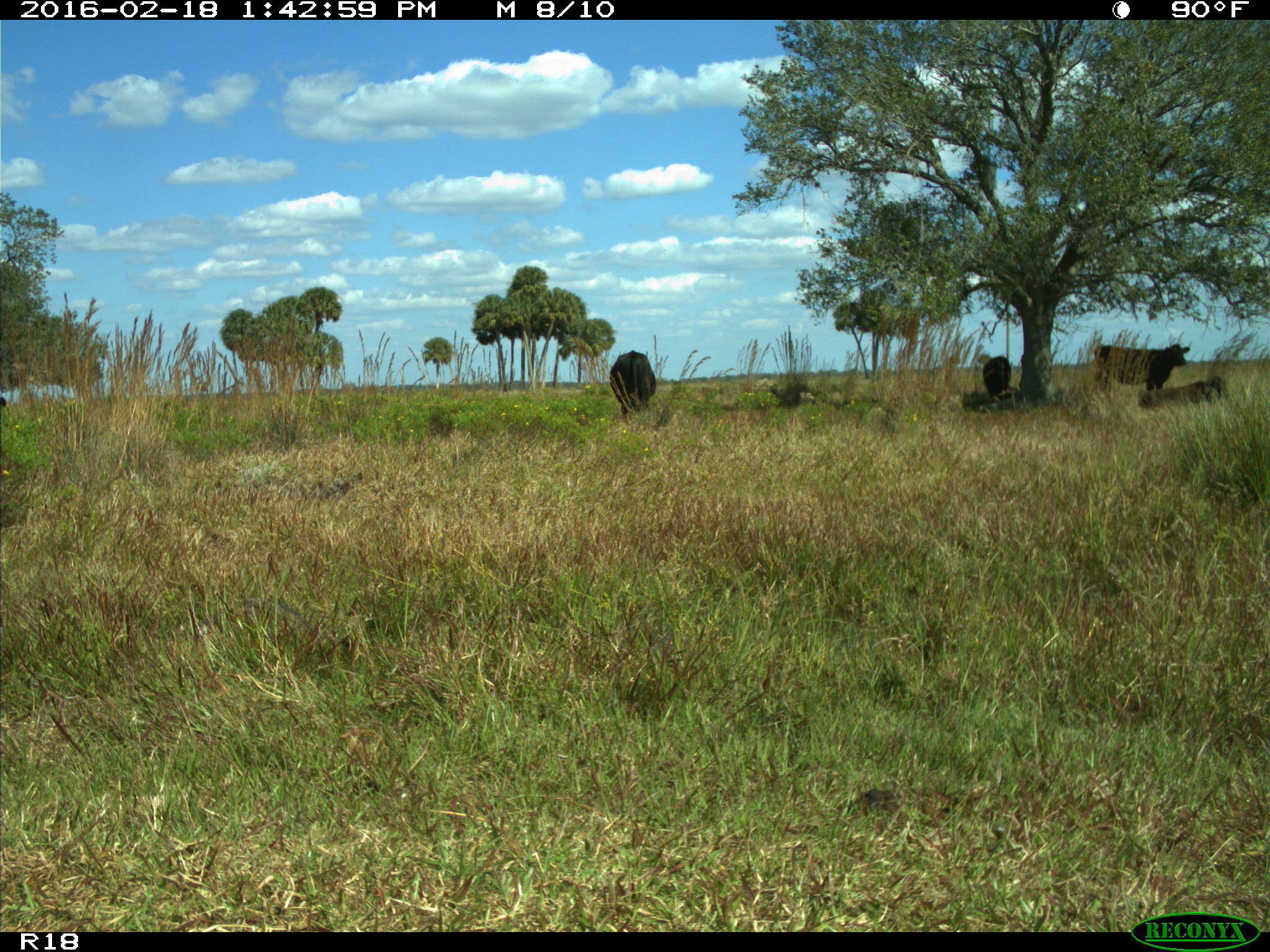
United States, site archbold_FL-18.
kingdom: Animalia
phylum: Chordata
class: Mammalia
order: Artiodactyla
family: Bovidae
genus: Bos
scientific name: Bos taurus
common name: domestic cow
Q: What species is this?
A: Bos taurus (domestic cow).